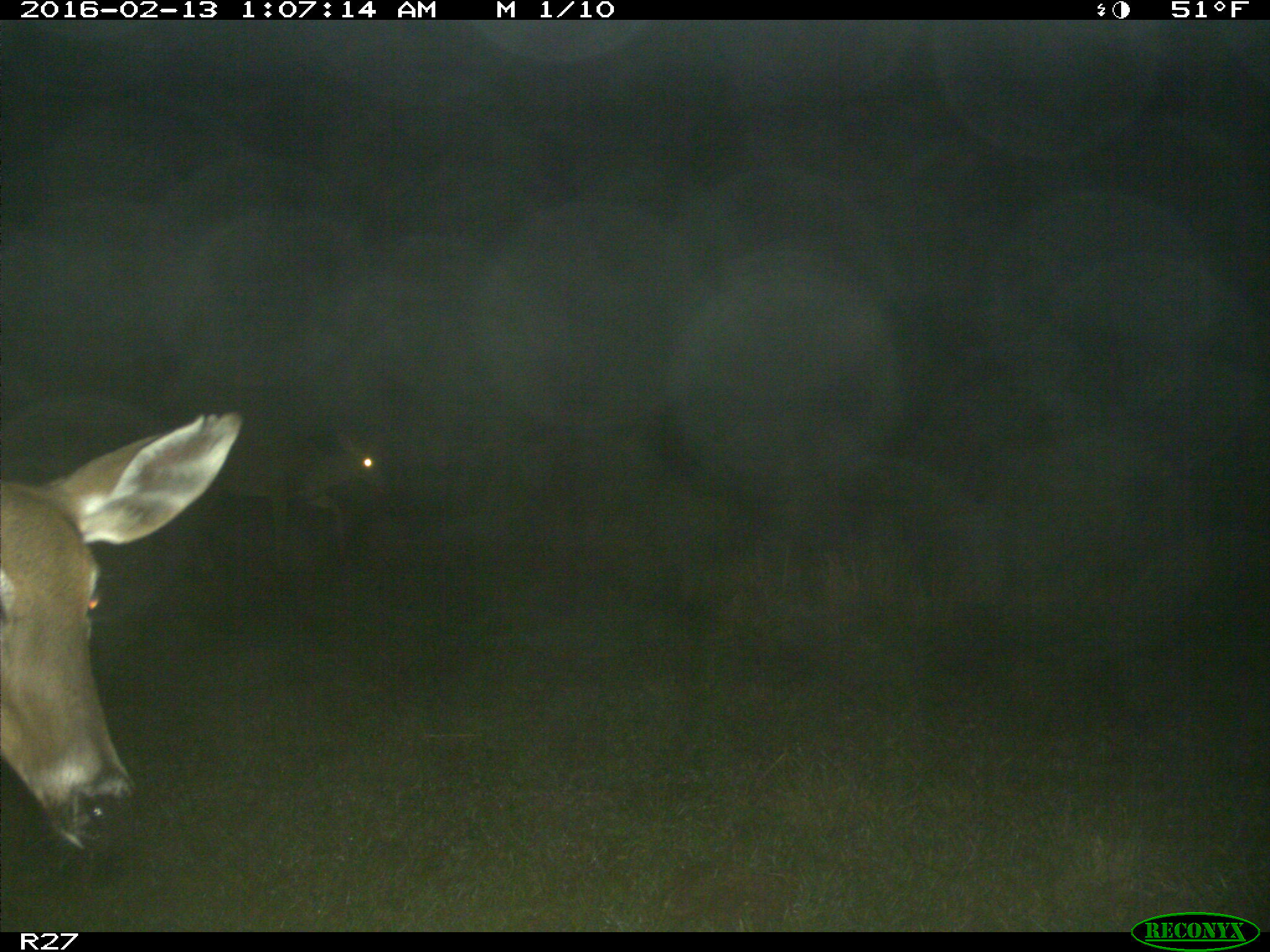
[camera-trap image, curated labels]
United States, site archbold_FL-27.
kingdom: Animalia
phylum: Chordata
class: Mammalia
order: Artiodactyla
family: Cervidae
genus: Odocoileus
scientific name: Odocoileus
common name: deer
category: unidentified deer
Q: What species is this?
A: Unidentified deer (deer) (Odocoileus).